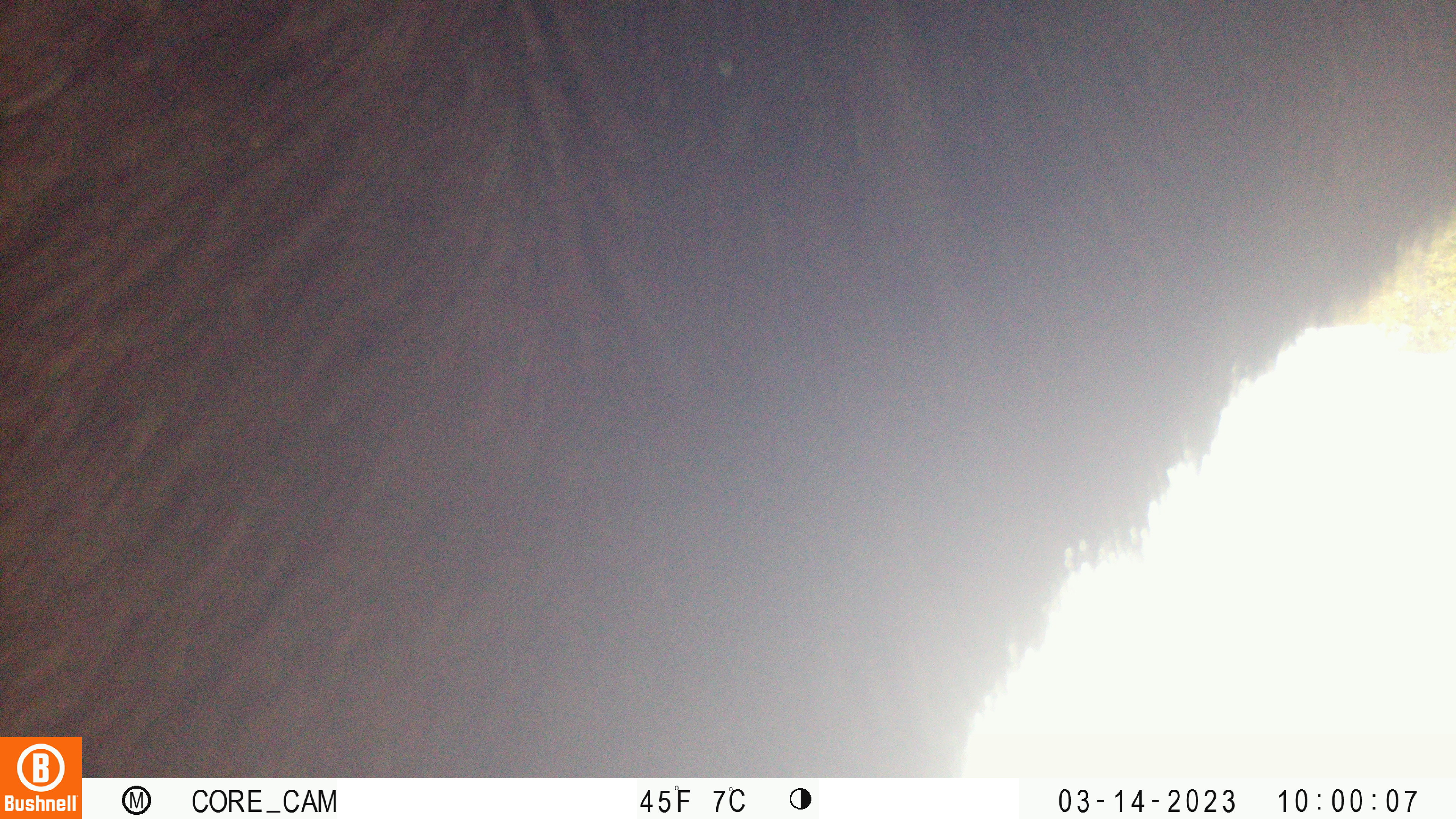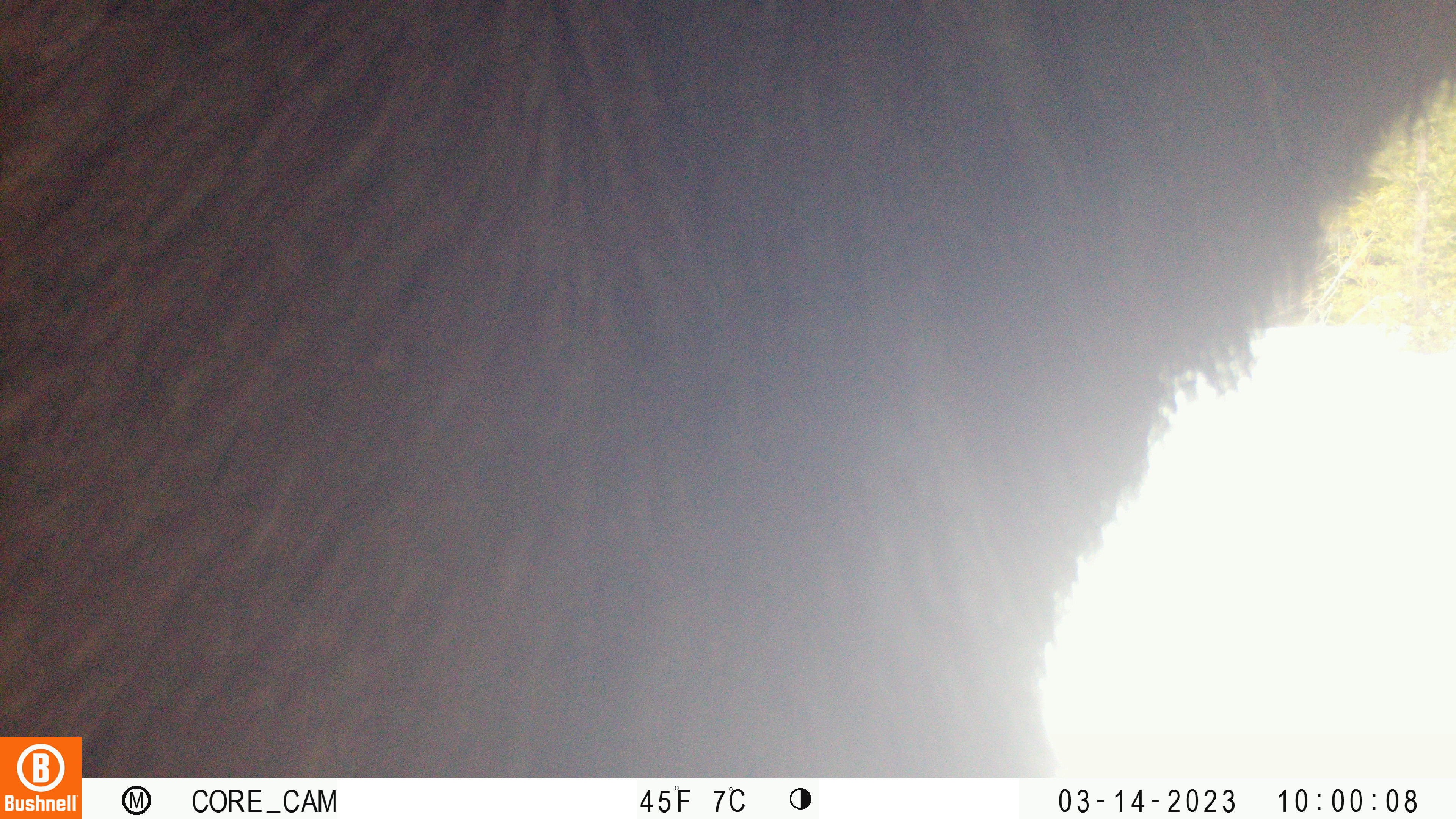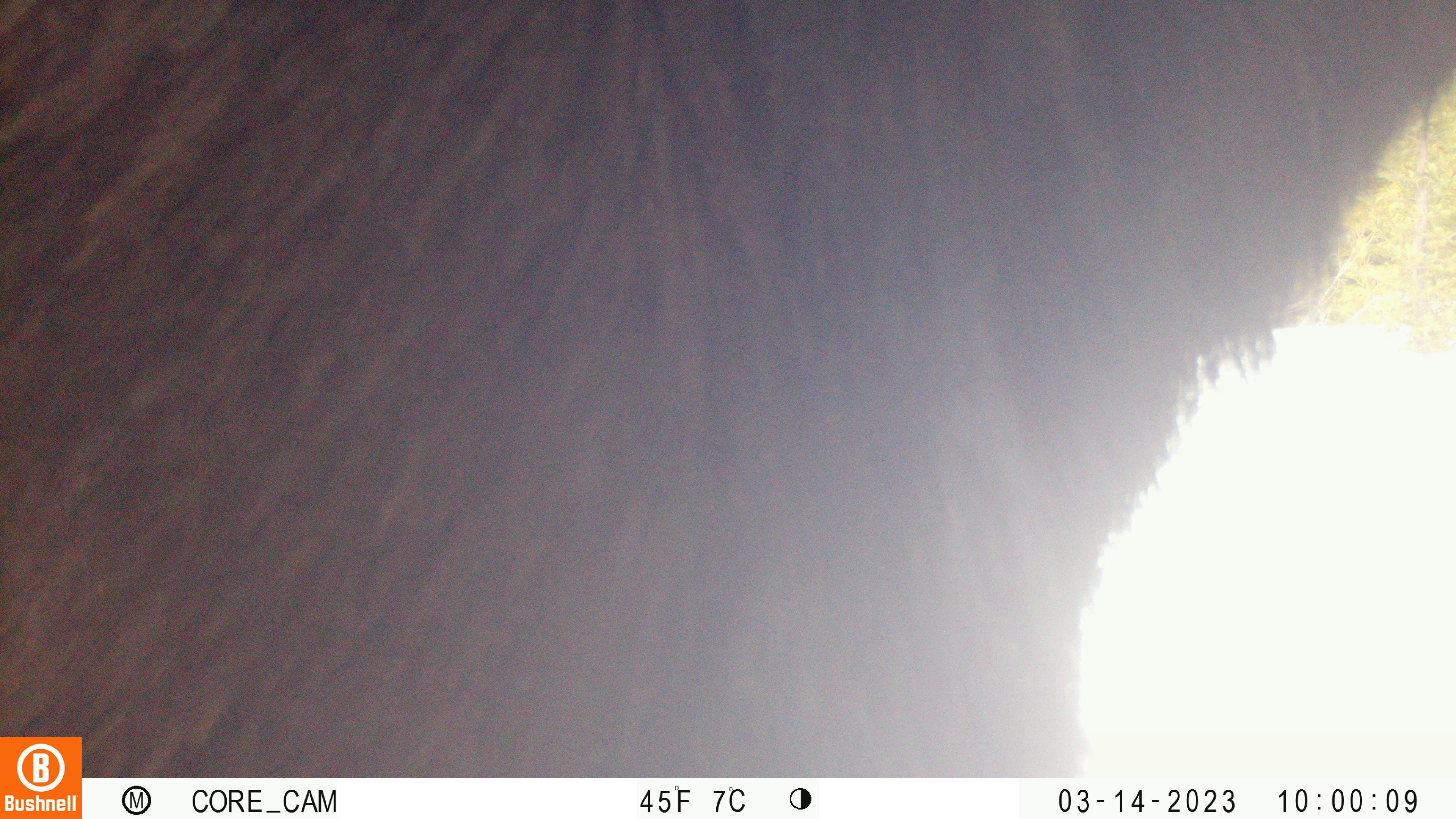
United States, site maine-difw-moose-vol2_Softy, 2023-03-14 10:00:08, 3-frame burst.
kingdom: Animalia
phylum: Chordata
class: Mammalia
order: Artiodactyla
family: Cervidae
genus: Alces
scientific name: Alces alces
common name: moose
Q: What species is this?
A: Moose (Alces alces).